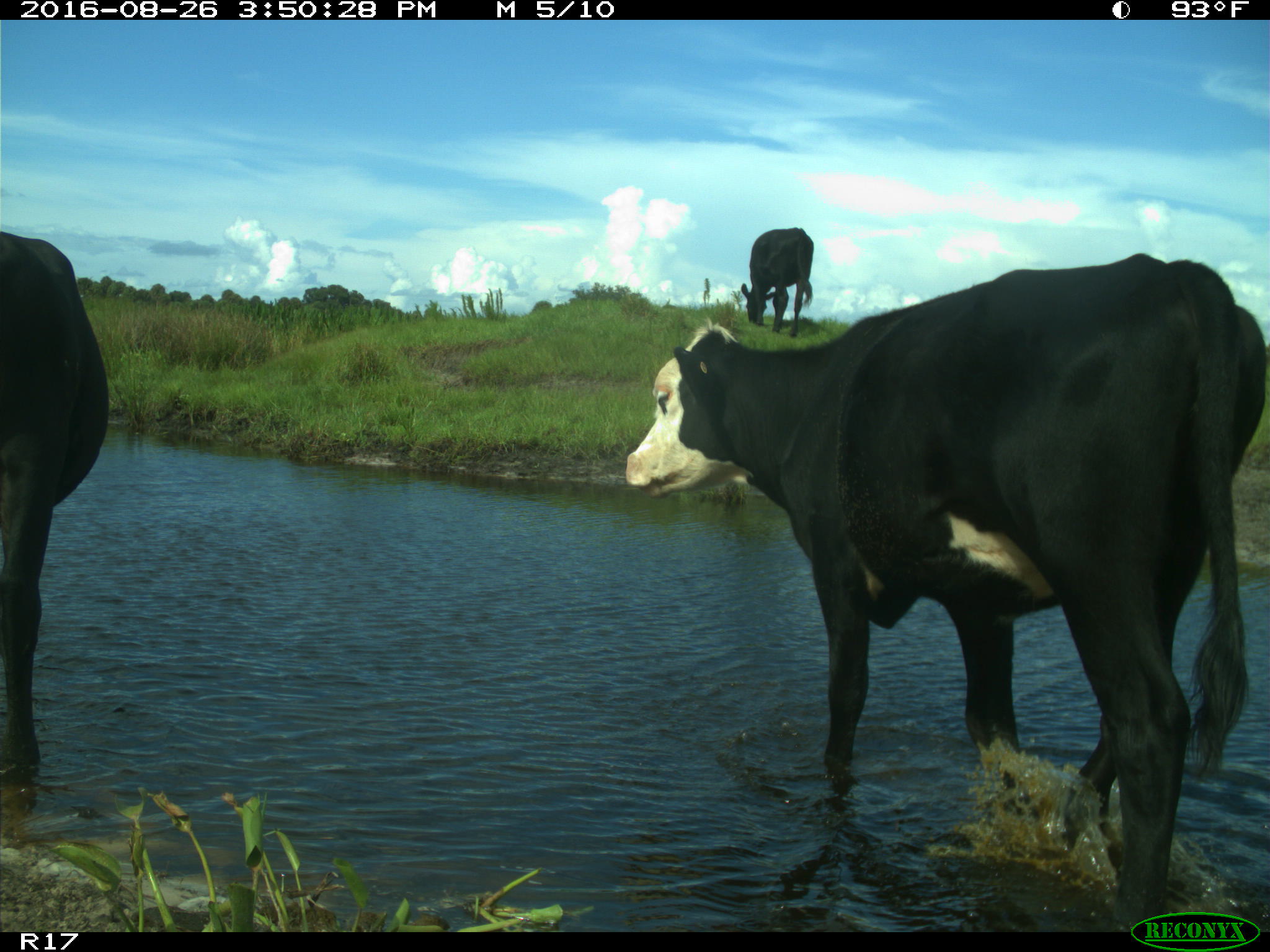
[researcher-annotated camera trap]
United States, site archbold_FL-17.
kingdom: Animalia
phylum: Chordata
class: Mammalia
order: Artiodactyla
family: Bovidae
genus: Bos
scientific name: Bos taurus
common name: domestic cow